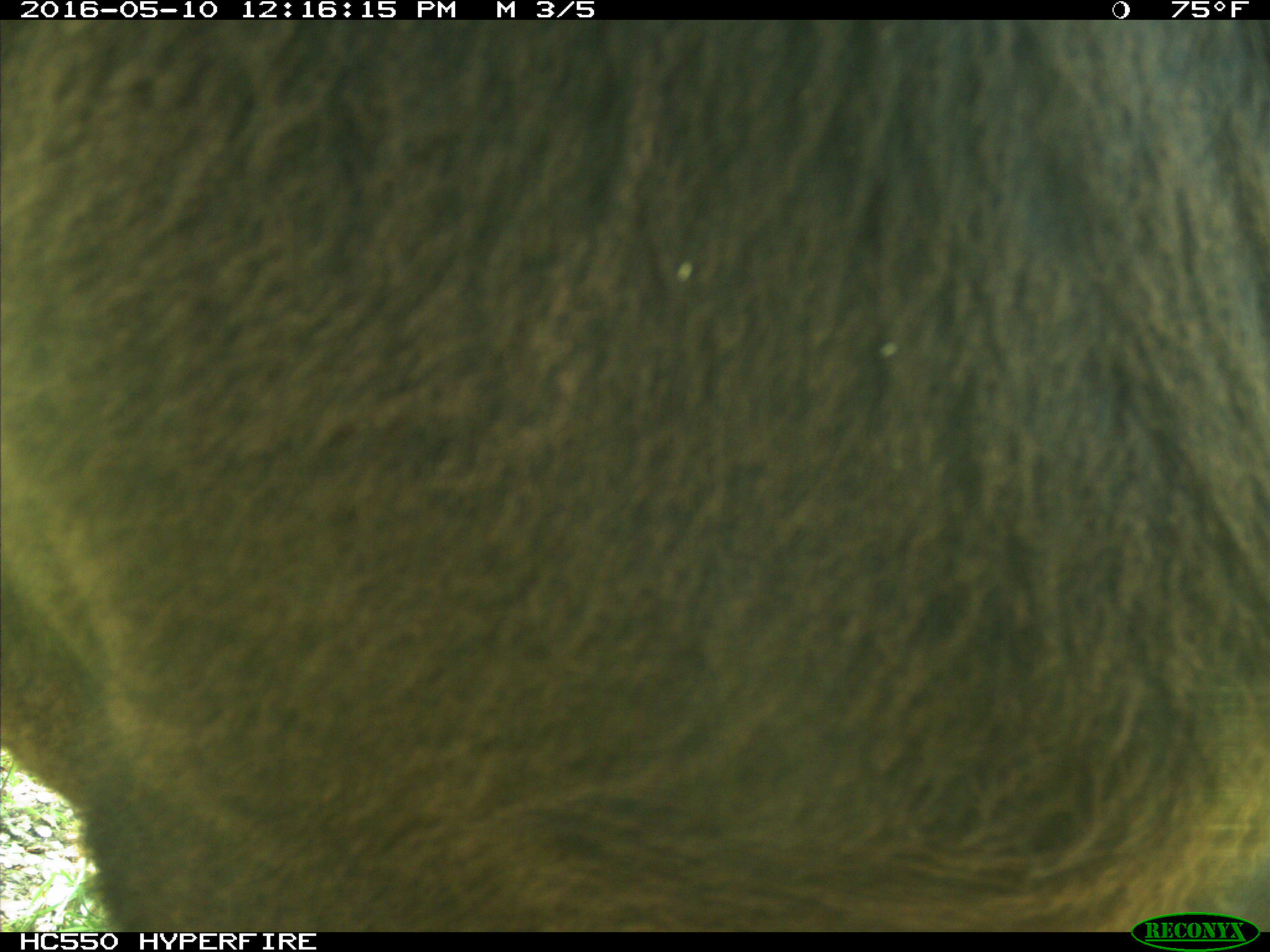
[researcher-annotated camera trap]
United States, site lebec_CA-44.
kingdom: Animalia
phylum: Chordata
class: Mammalia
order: Artiodactyla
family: Bovidae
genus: Bos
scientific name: Bos taurus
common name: domestic cow